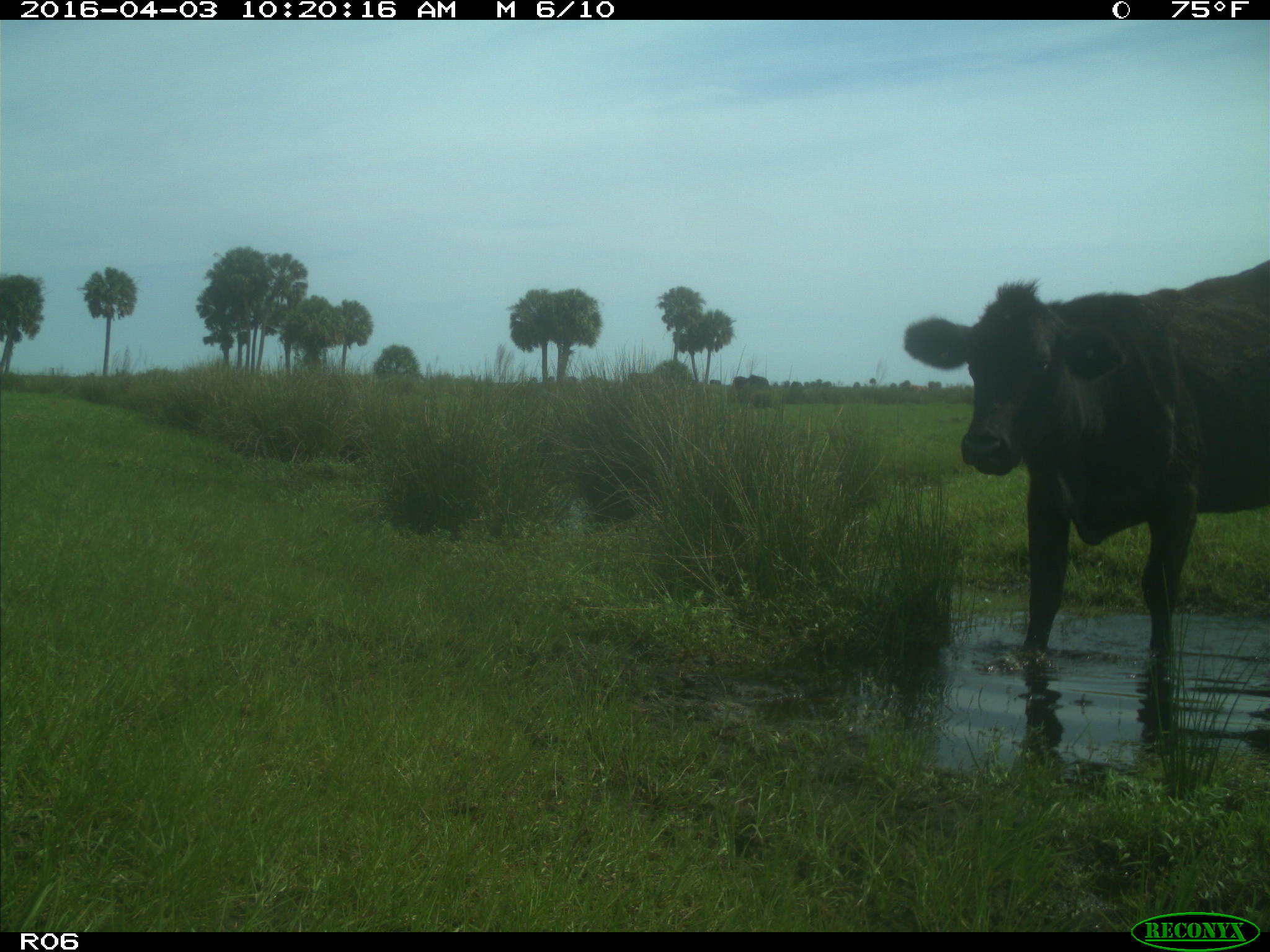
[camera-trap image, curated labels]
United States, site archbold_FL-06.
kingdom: Animalia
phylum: Chordata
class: Mammalia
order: Artiodactyla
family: Bovidae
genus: Bos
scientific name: Bos taurus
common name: domestic cow